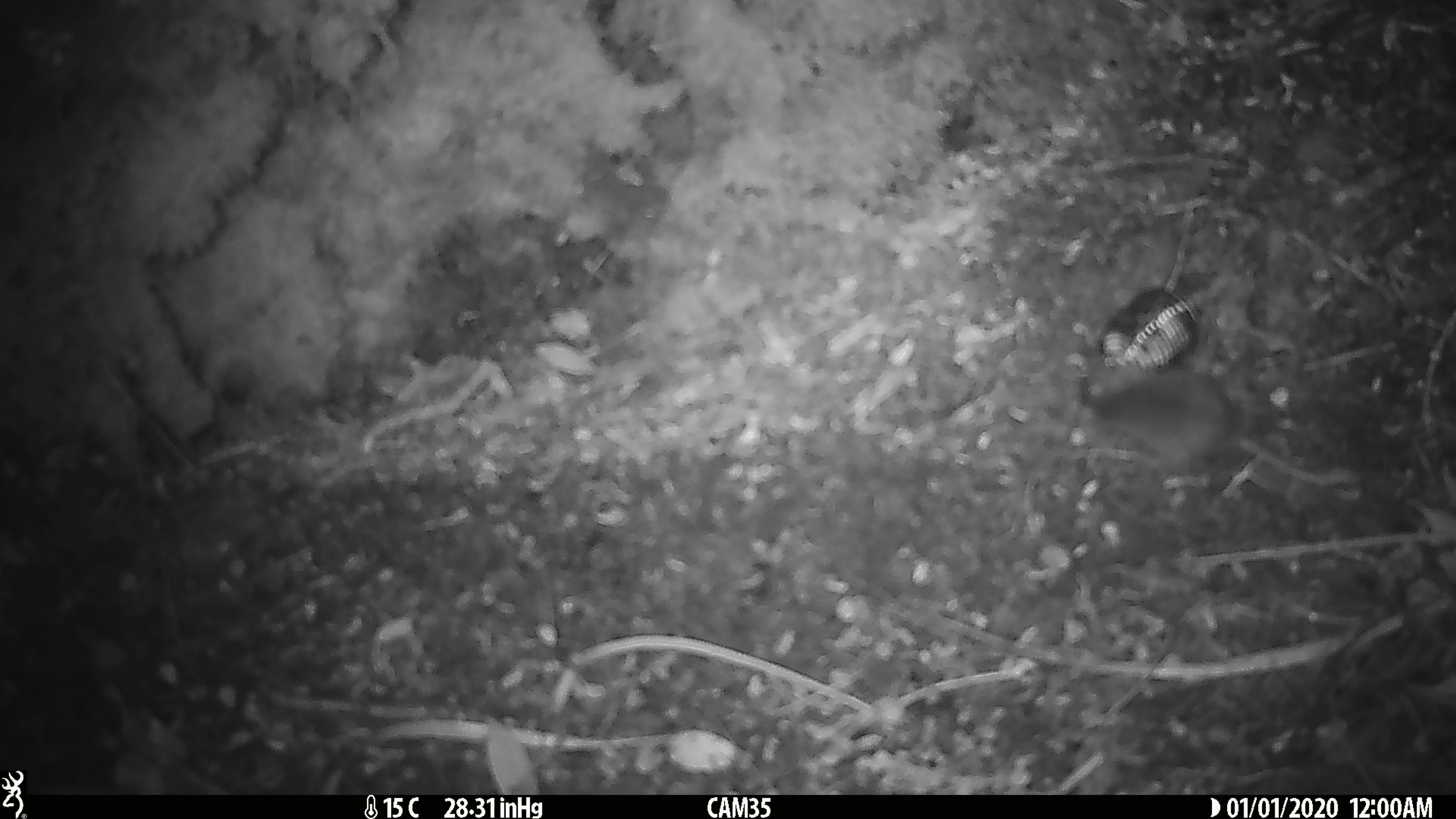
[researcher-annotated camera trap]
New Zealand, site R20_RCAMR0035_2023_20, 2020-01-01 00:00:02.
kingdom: Animalia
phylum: Chordata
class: Mammalia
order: Rodentia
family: Muridae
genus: Mus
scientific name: Mus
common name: mouse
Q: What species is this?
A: Mouse (Mus).